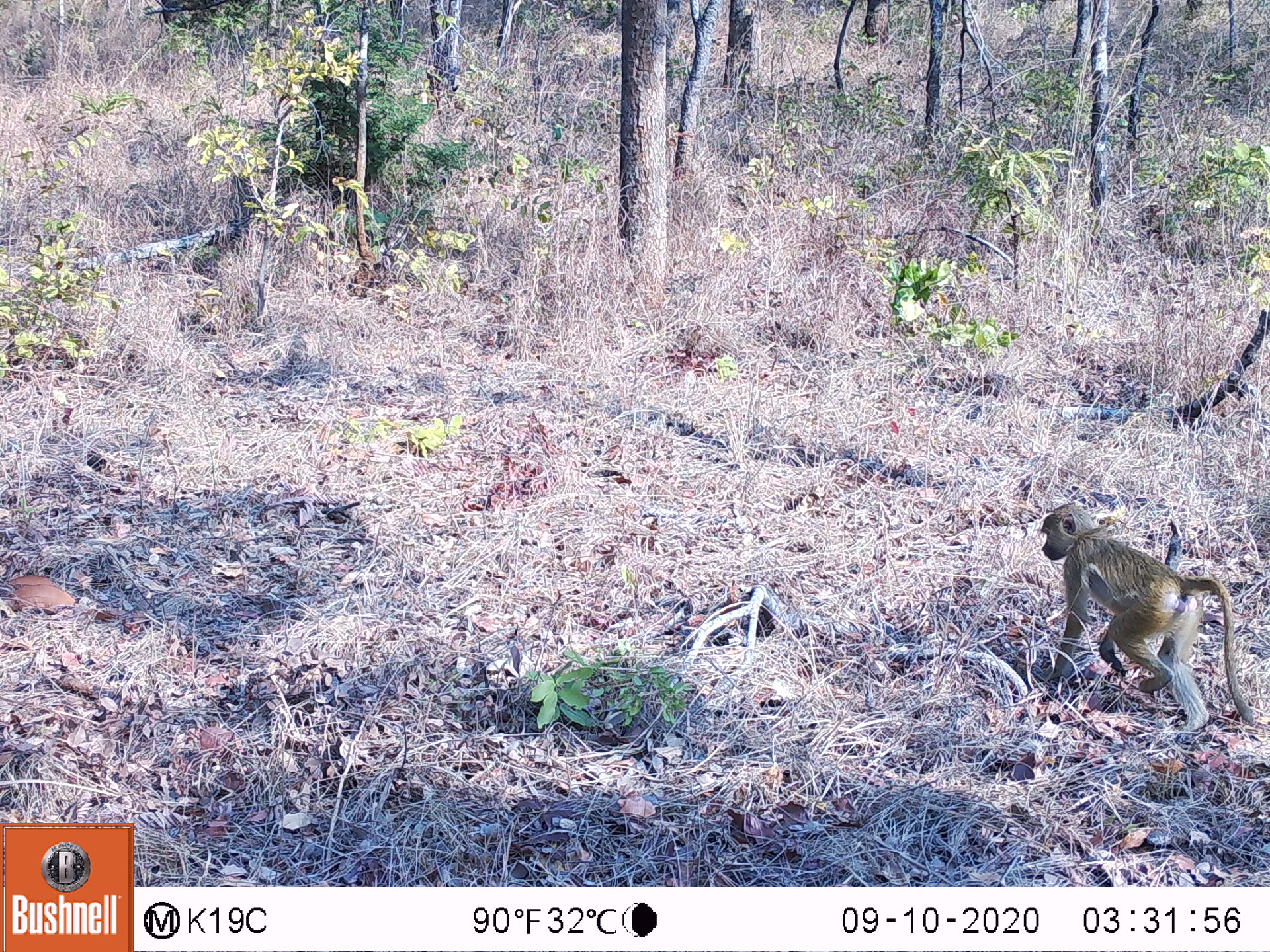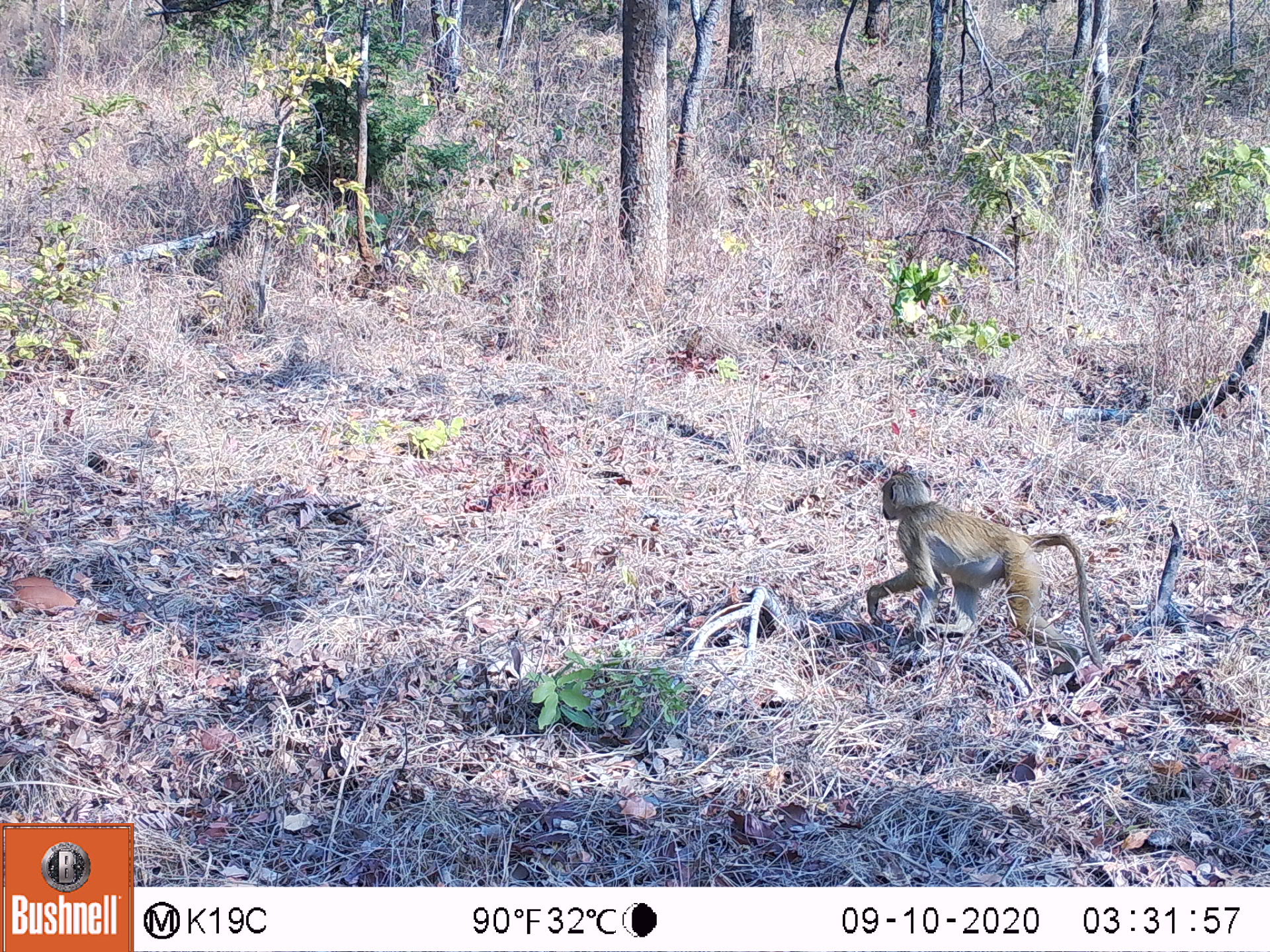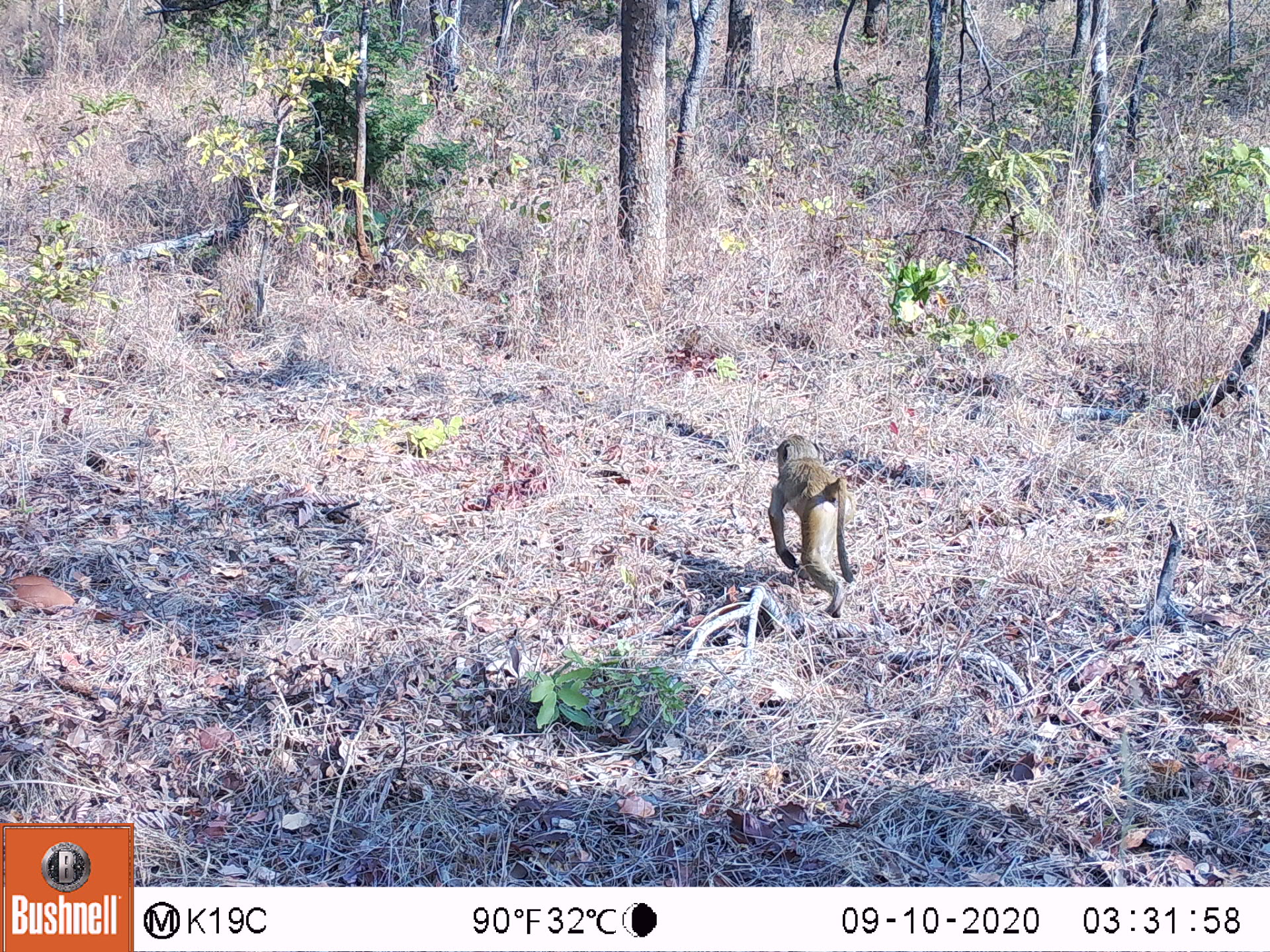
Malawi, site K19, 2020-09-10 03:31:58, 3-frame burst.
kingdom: Animalia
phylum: Chordata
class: Mammalia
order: Primates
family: Cercopithecidae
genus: Papio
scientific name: Papio cynocephalus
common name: yellow baboon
Yellow baboon (Papio cynocephalus), count 1.